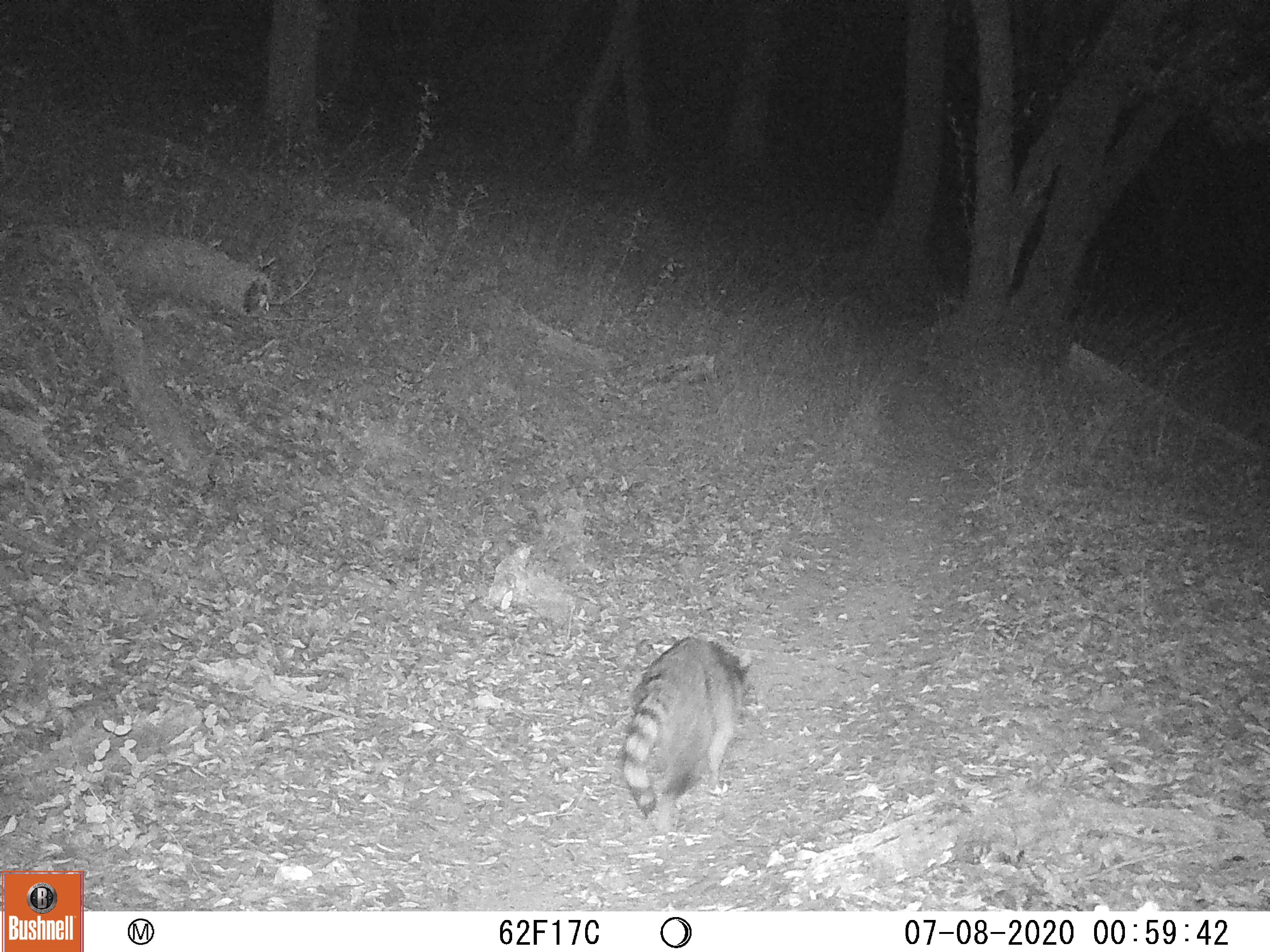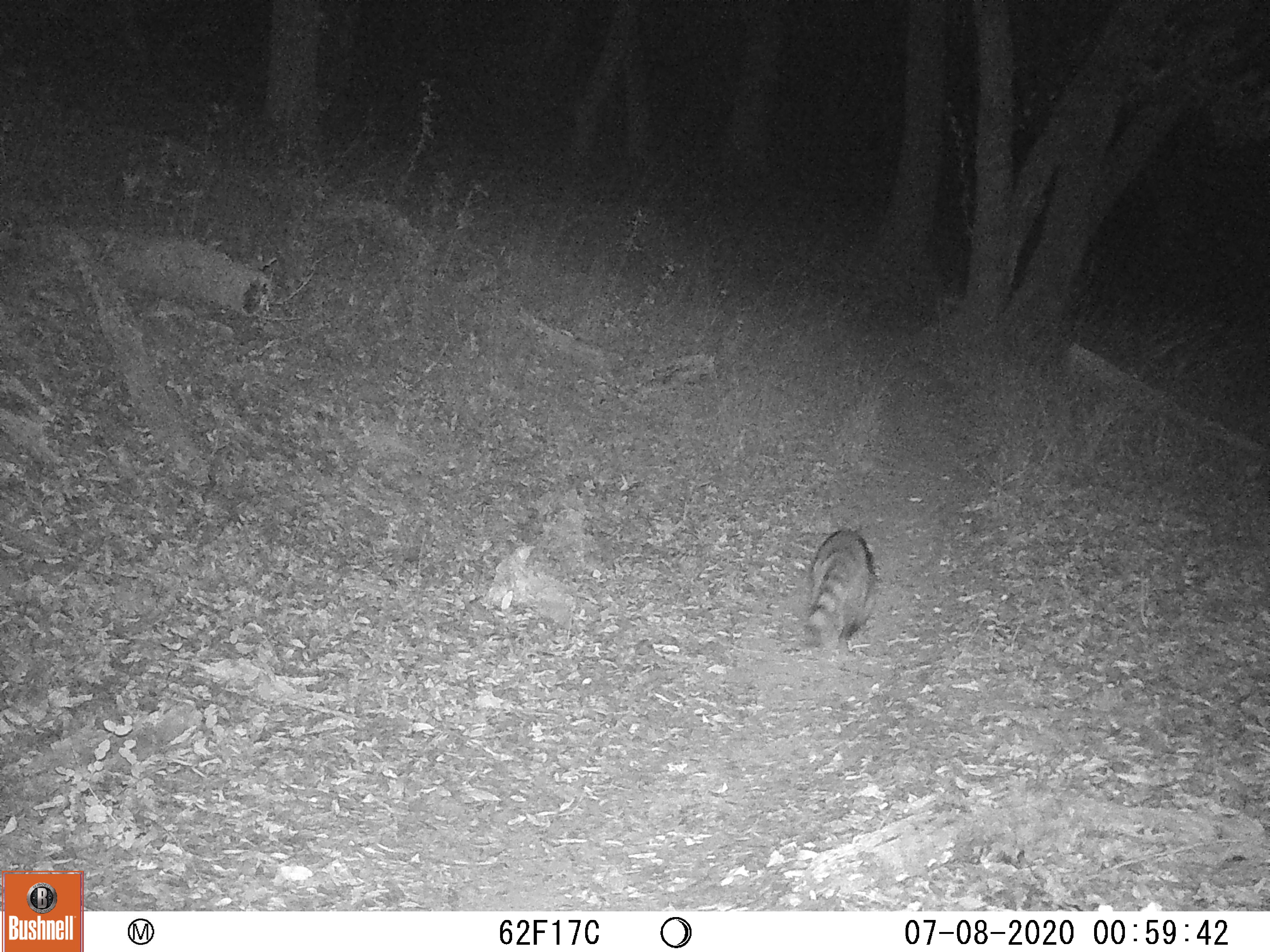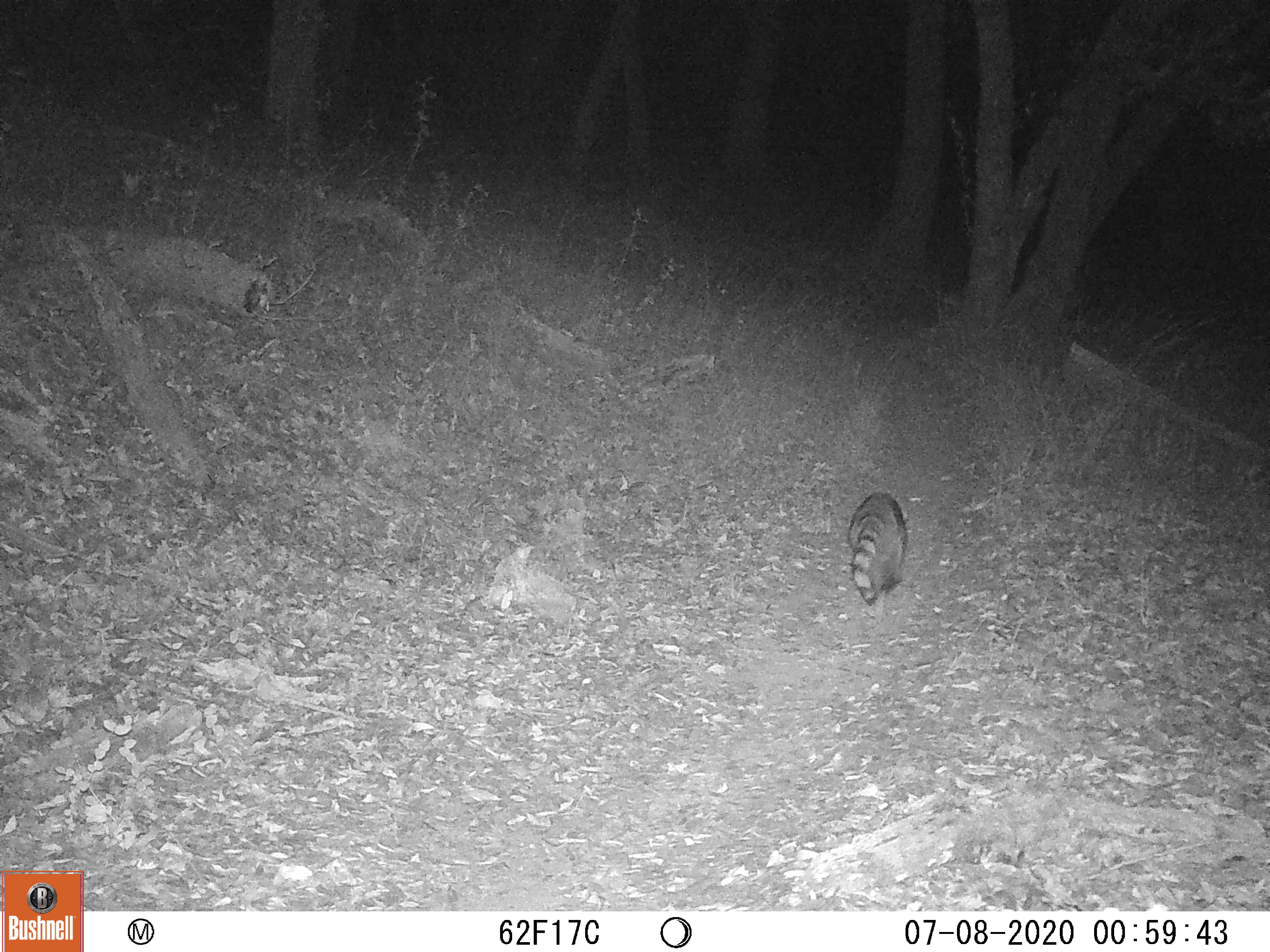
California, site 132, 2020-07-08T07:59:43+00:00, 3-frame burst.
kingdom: Animalia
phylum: Chordata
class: Mammalia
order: Carnivora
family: Procyonidae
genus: Procyon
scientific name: Procyon lotor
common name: raccoon